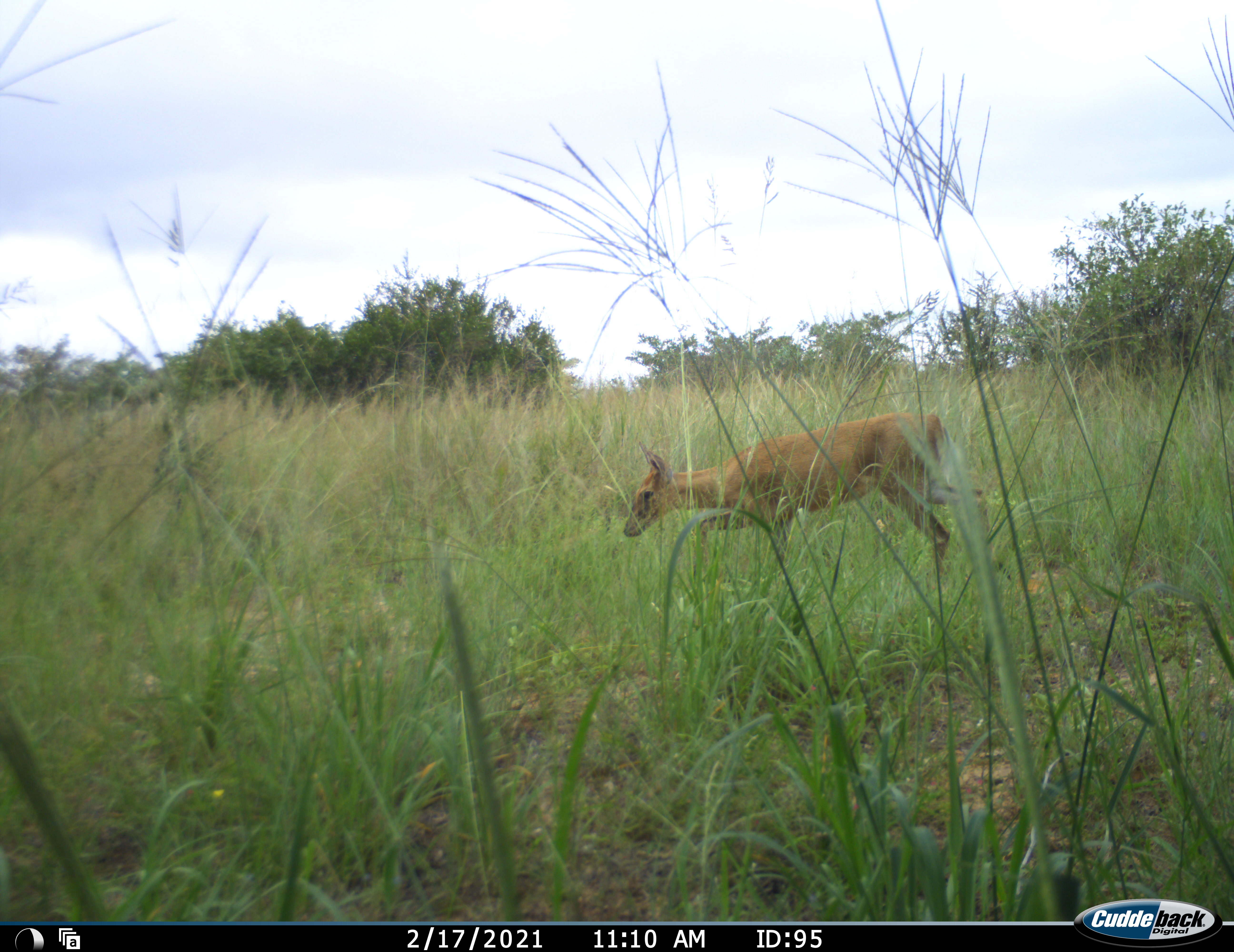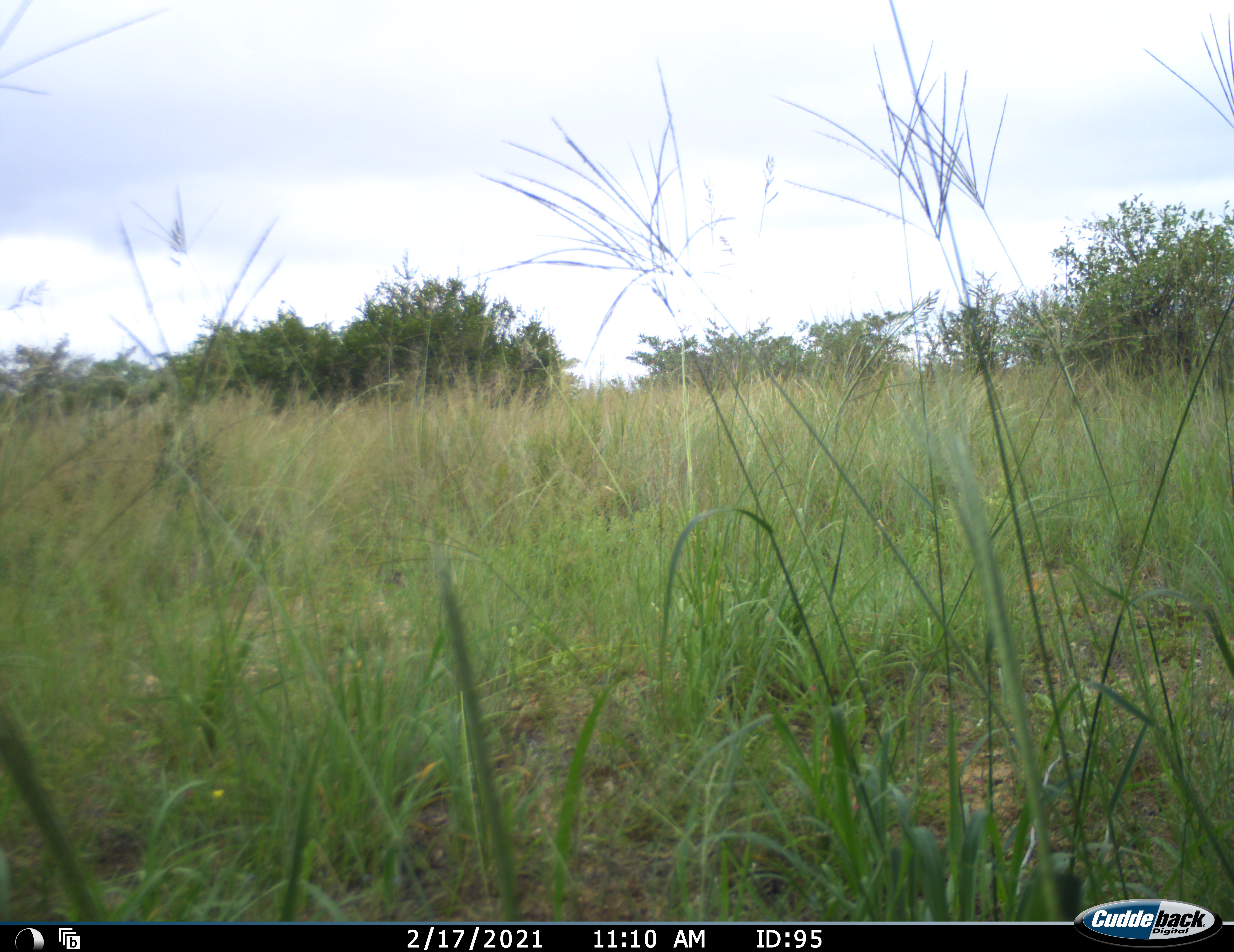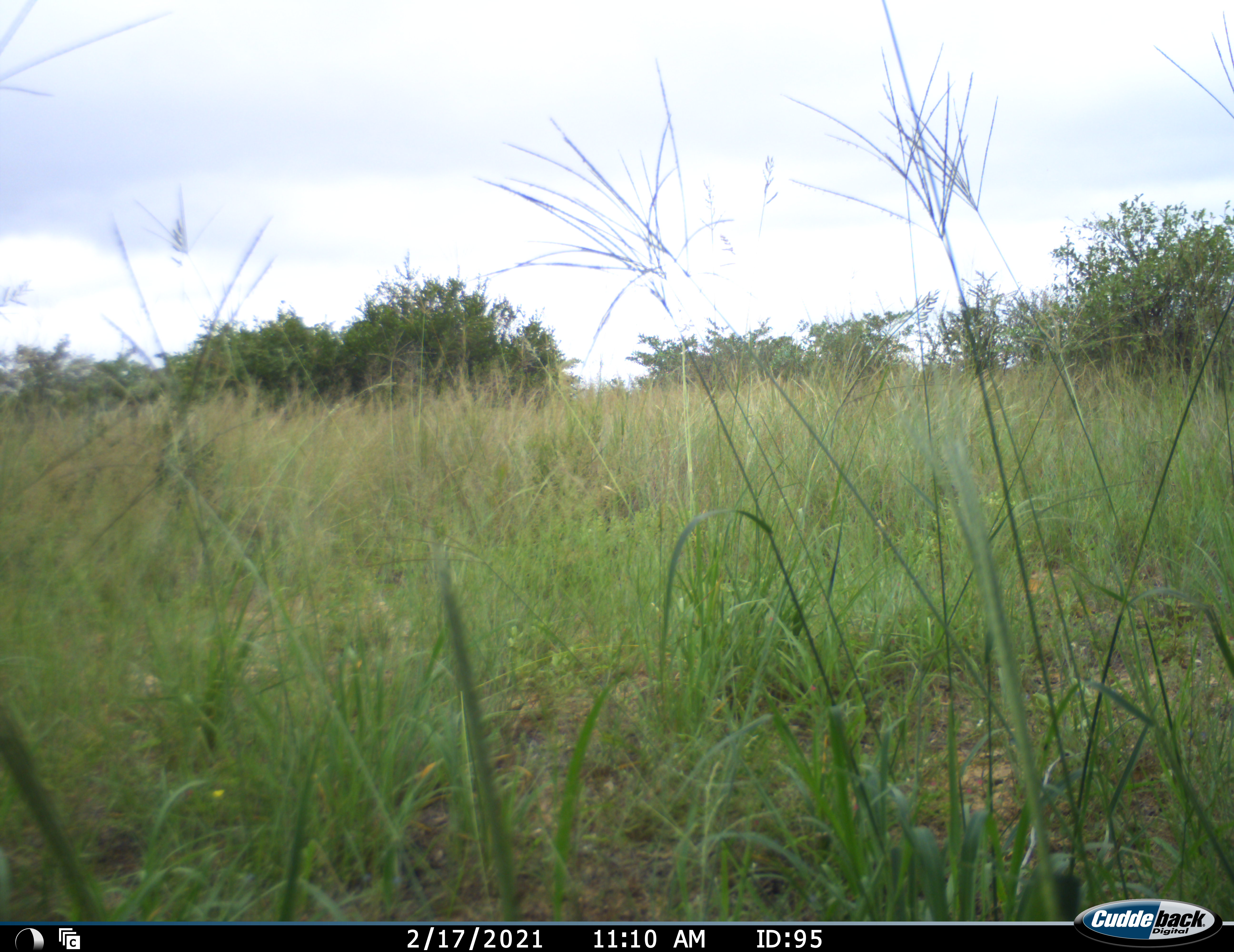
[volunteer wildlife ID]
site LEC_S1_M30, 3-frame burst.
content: unidentified animal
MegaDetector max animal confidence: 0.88